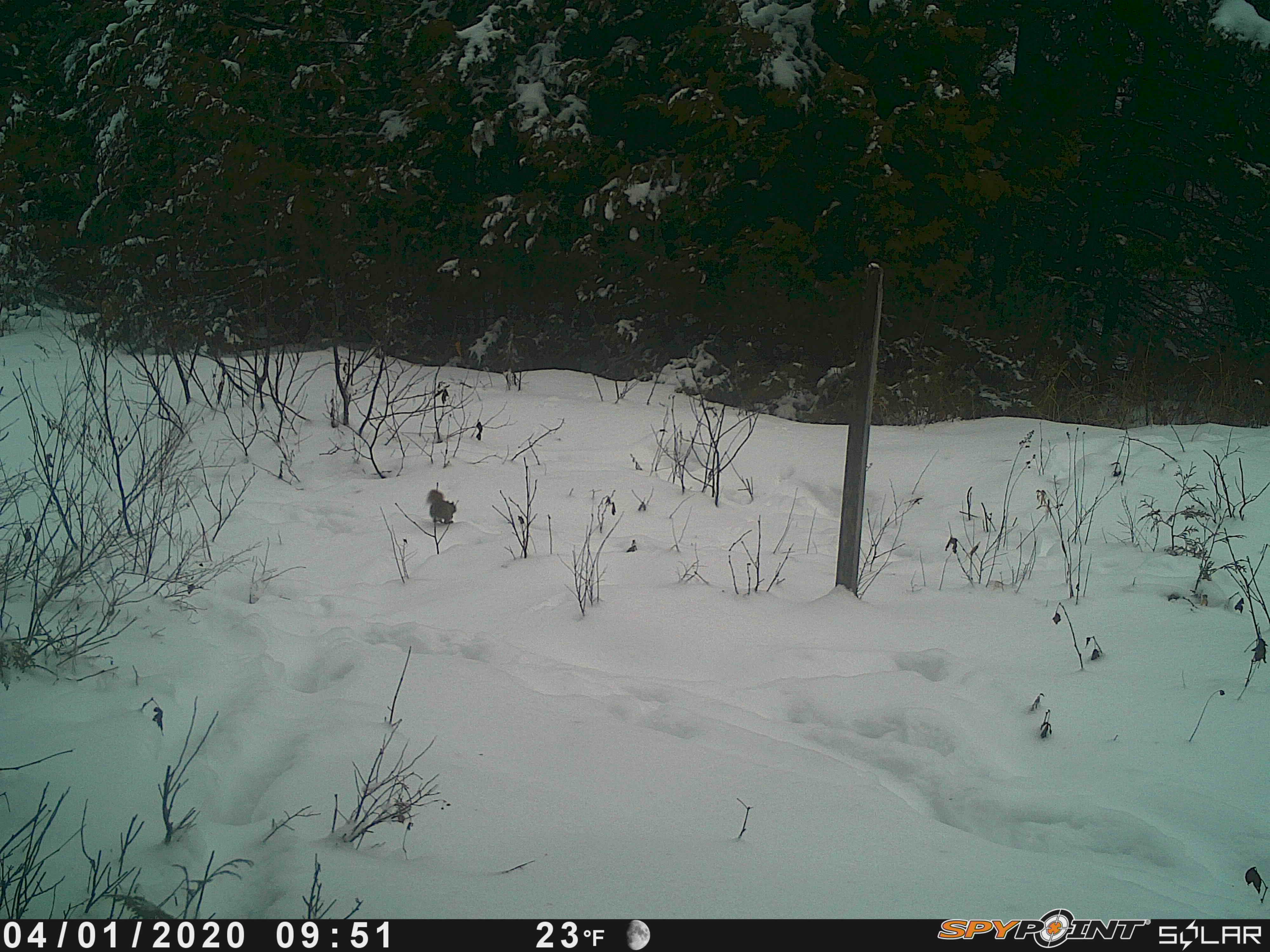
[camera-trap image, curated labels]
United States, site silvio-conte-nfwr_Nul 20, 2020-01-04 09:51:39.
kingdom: Animalia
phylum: Chordata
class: Mammalia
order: Rodentia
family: Sciuridae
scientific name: Sciuridae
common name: squirrel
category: squirrel sp.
Squirrel sp. (squirrel) (Sciuridae).